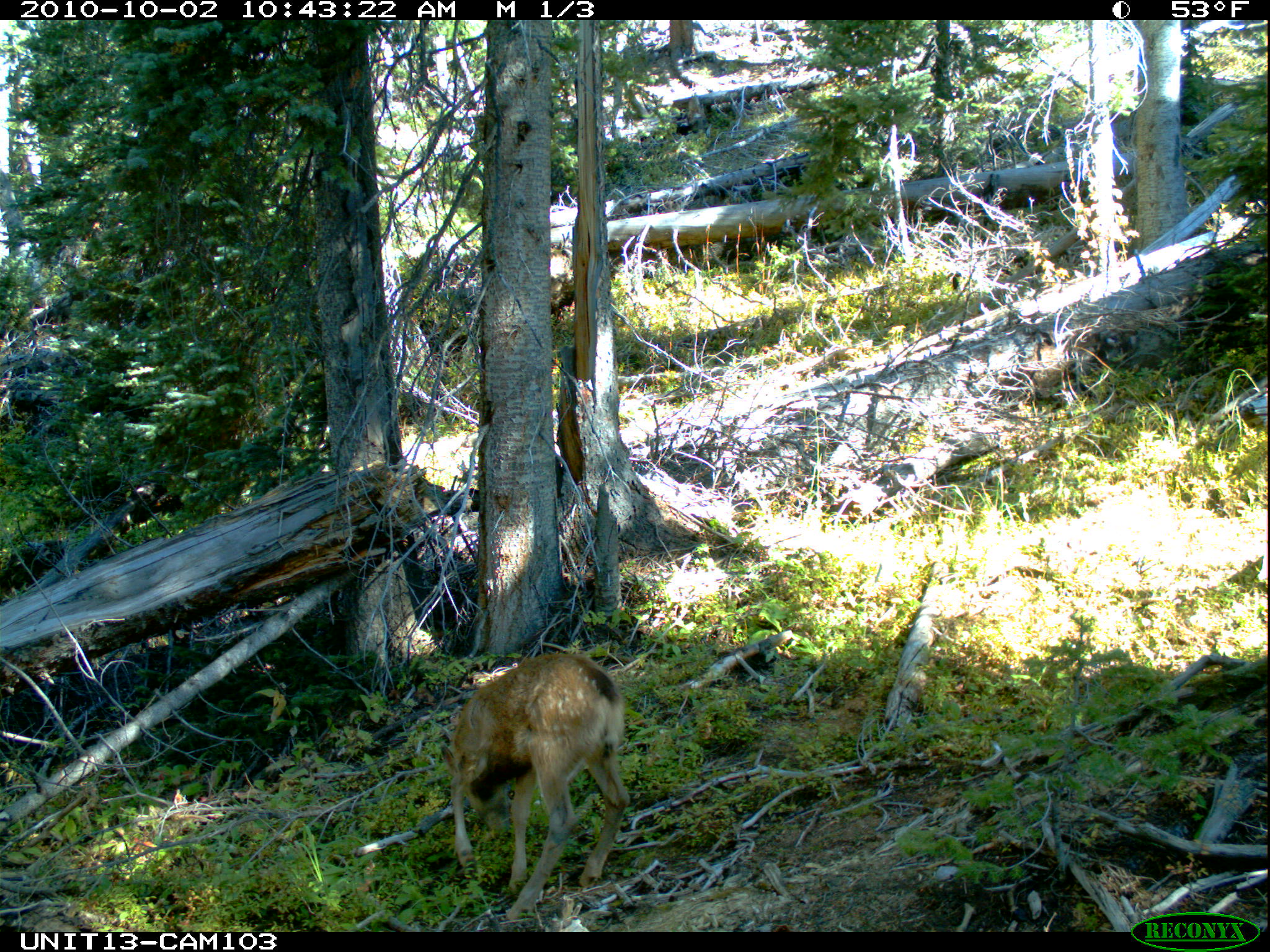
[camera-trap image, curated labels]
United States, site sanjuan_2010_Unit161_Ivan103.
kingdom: Animalia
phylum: Chordata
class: Mammalia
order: Artiodactyla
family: Cervidae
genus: Odocoileus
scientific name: Odocoileus hemionus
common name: mule deer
Odocoileus hemionus (mule deer).